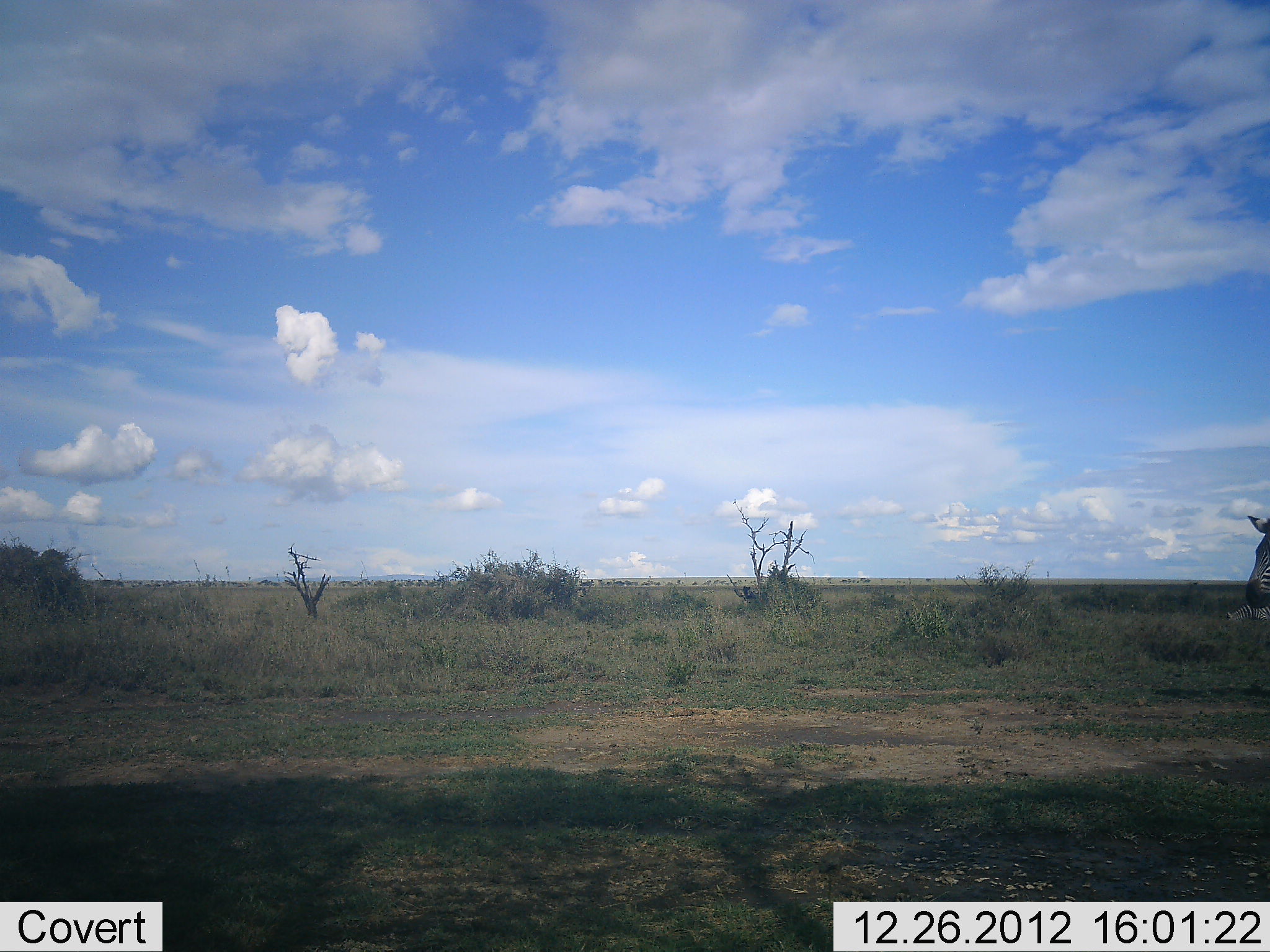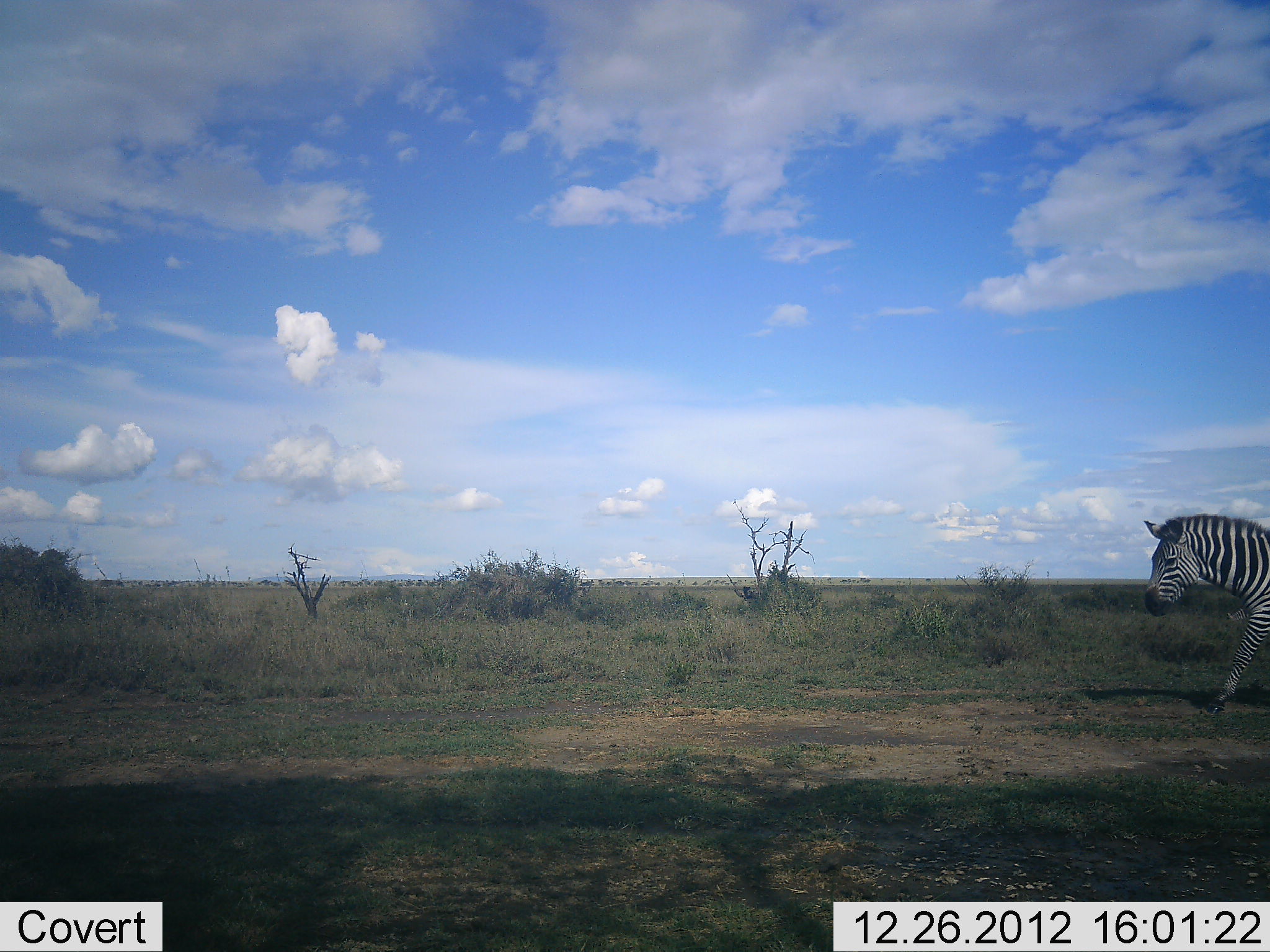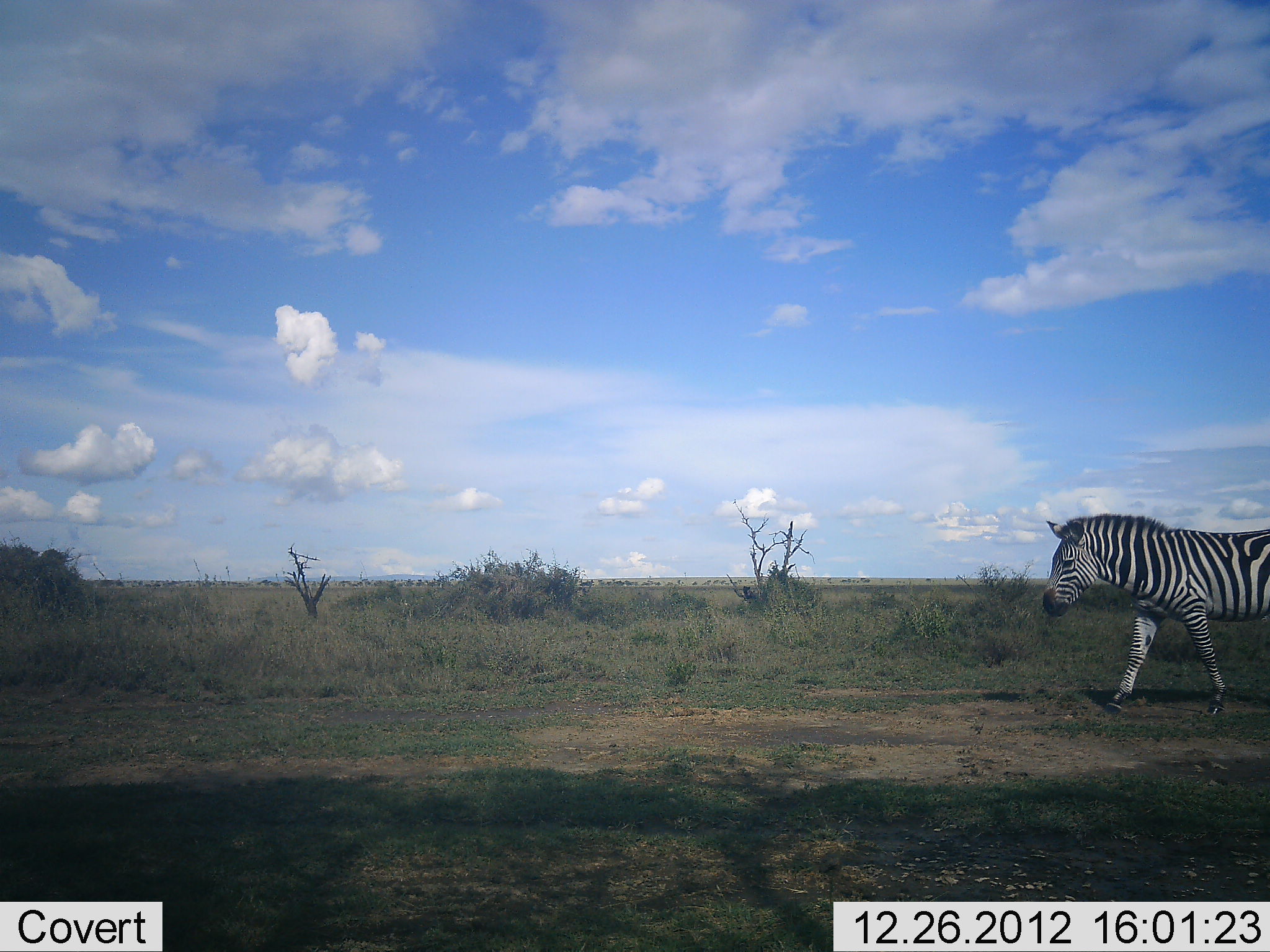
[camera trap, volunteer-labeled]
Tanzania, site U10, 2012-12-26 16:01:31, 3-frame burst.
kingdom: Animalia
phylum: Chordata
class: Mammalia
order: Perissodactyla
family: Equidae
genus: Equus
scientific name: Equus quagga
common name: plains zebra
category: zebra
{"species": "zebra (plains zebra) (Equus quagga)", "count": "1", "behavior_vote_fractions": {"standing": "10%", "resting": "0%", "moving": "100%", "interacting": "0%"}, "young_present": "0%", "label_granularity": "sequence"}